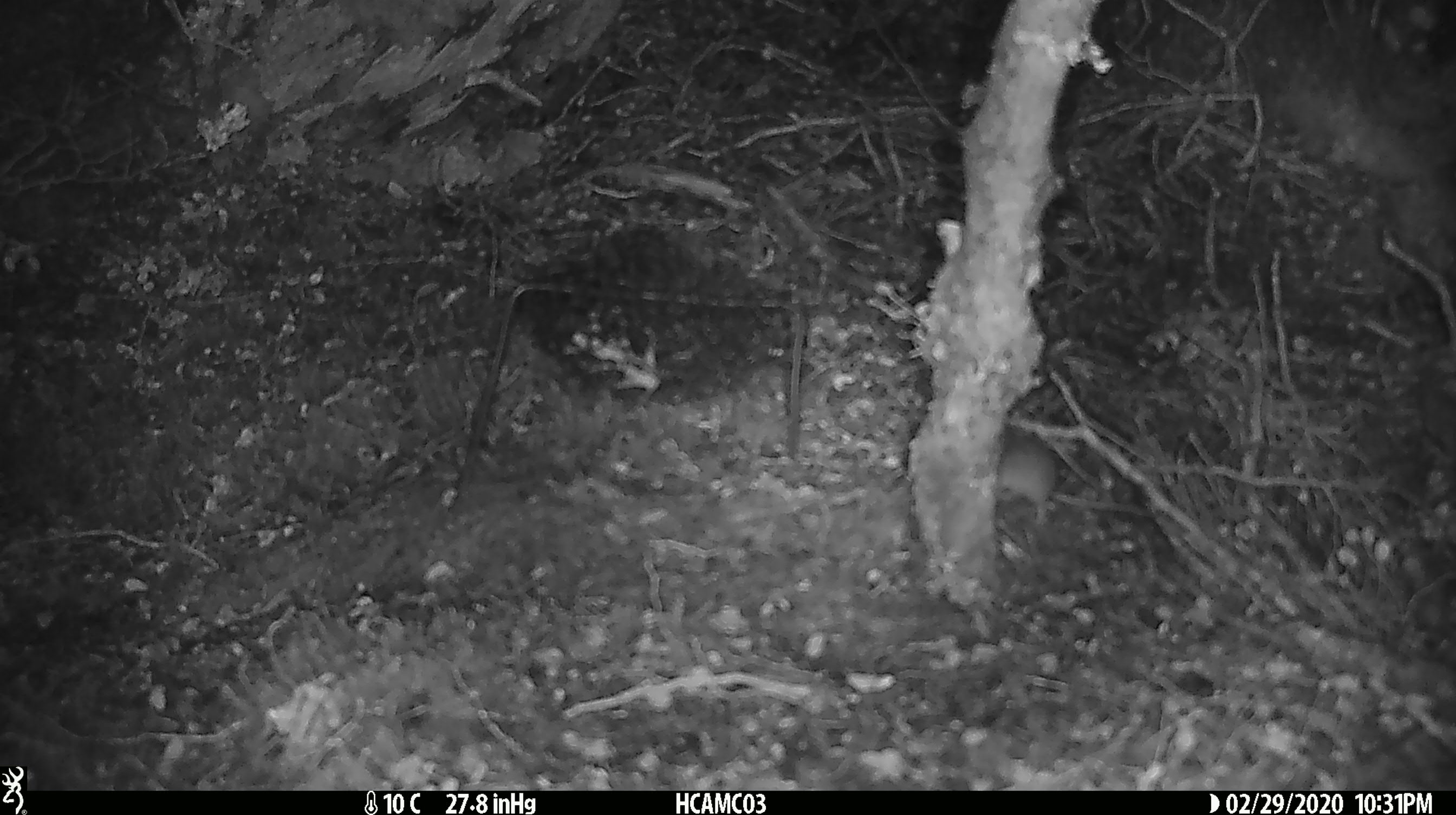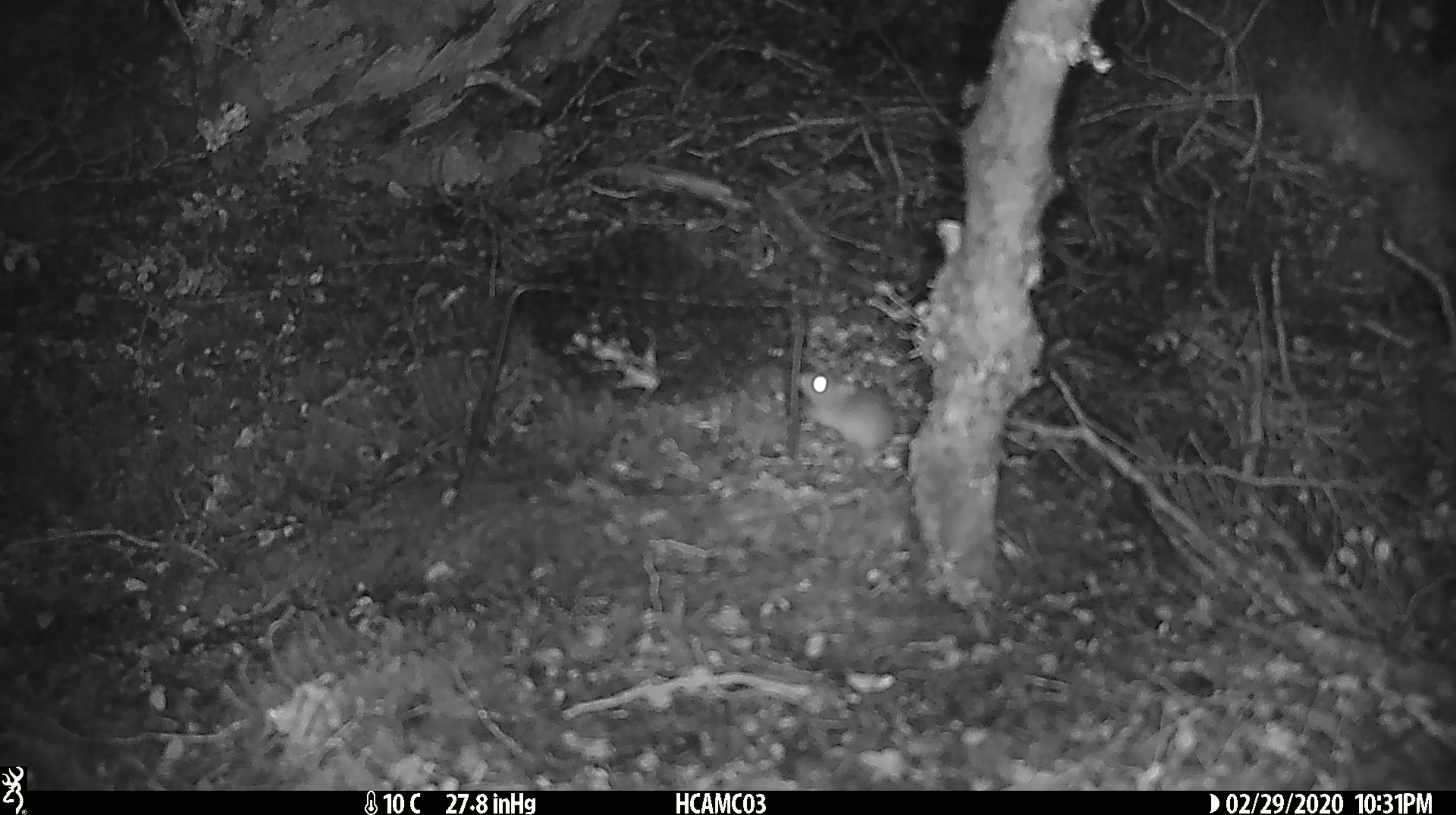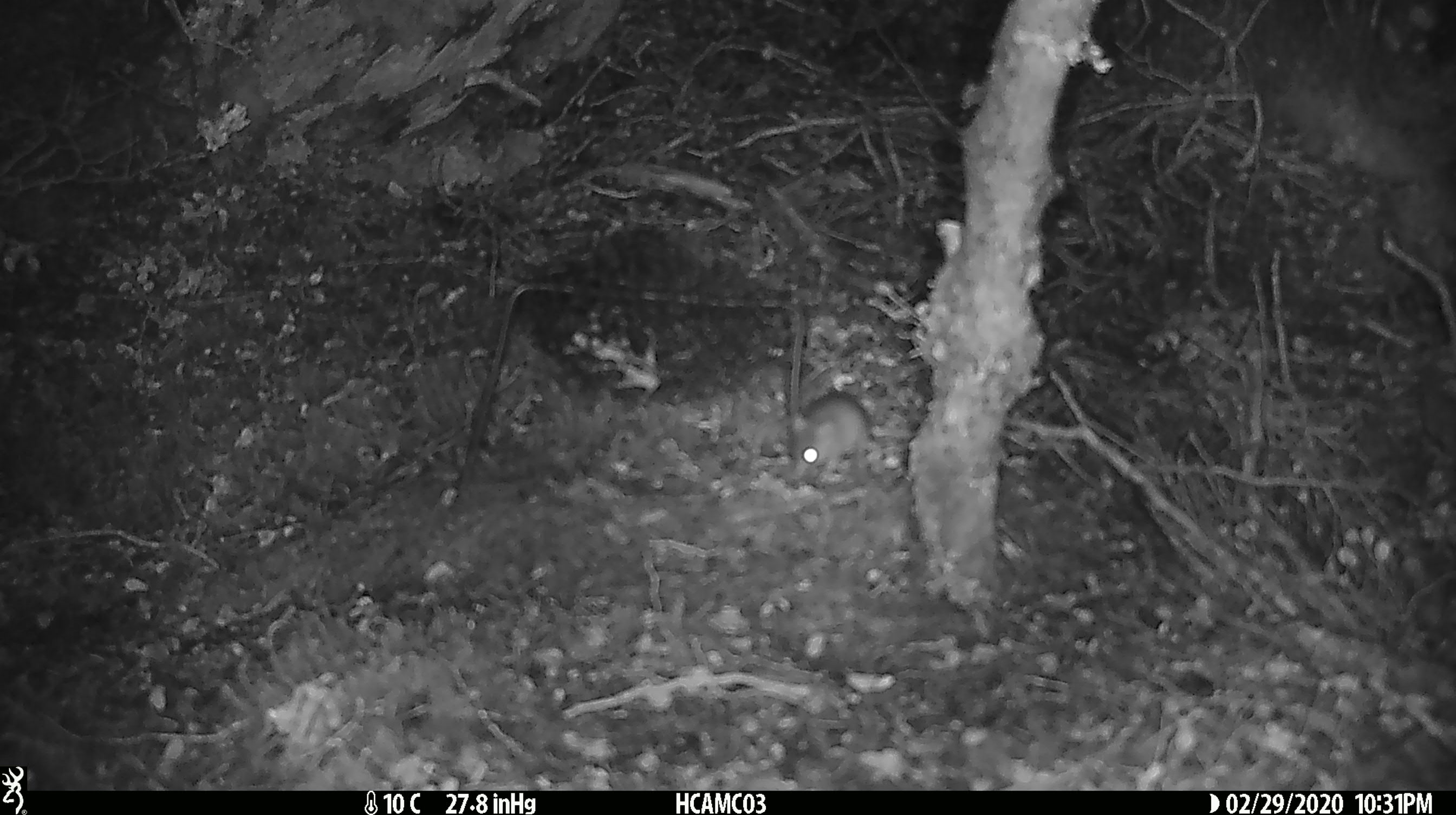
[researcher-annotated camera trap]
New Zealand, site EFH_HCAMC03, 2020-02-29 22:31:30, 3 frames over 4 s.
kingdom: Animalia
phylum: Chordata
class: Mammalia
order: Rodentia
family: Muridae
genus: Mus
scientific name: Mus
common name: mouse